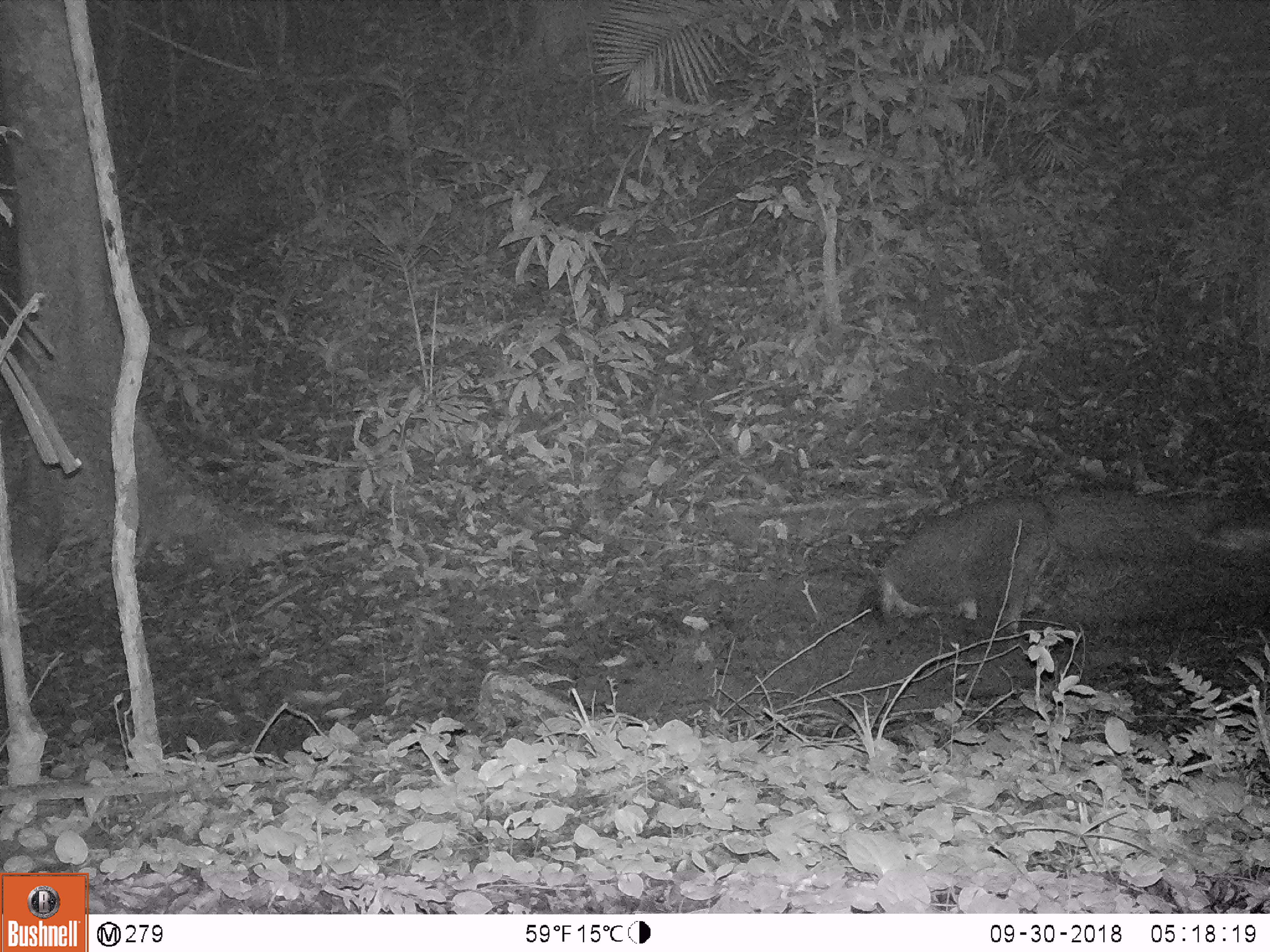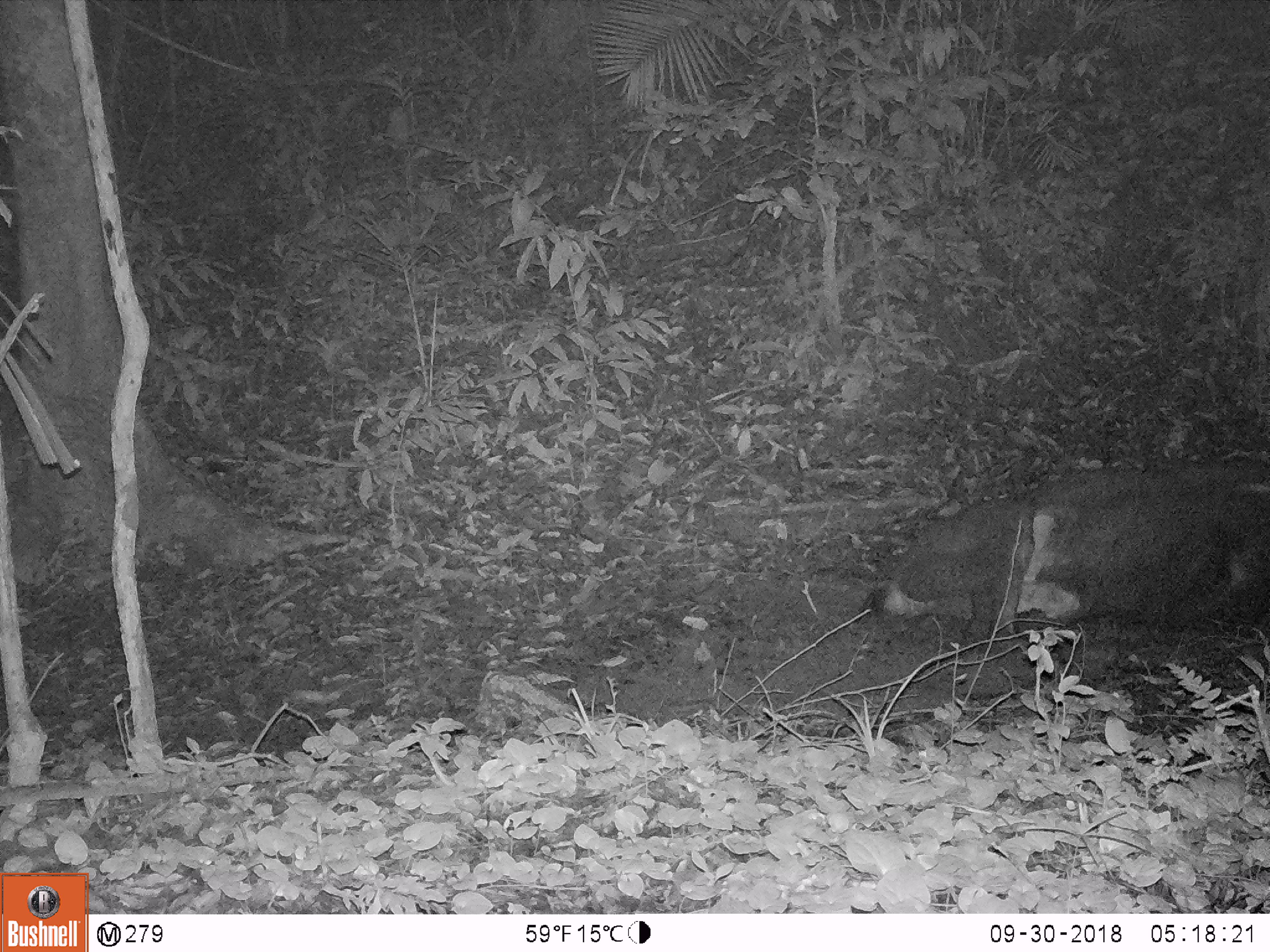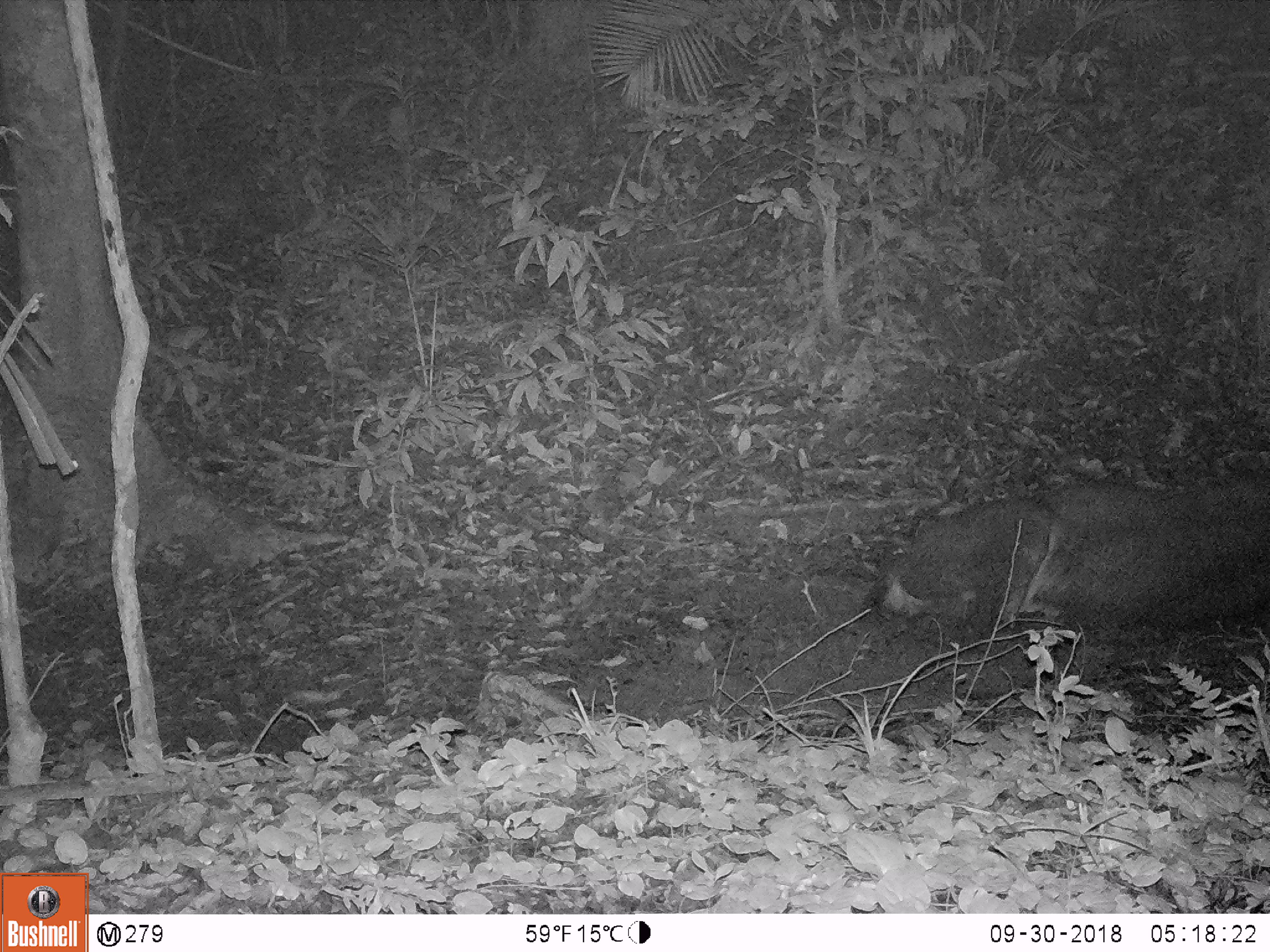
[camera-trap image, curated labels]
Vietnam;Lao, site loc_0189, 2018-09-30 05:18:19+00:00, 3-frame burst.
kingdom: Animalia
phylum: Chordata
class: Mammalia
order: Artiodactyla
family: Cervidae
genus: Rusa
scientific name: Rusa unicolor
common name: sambar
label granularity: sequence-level